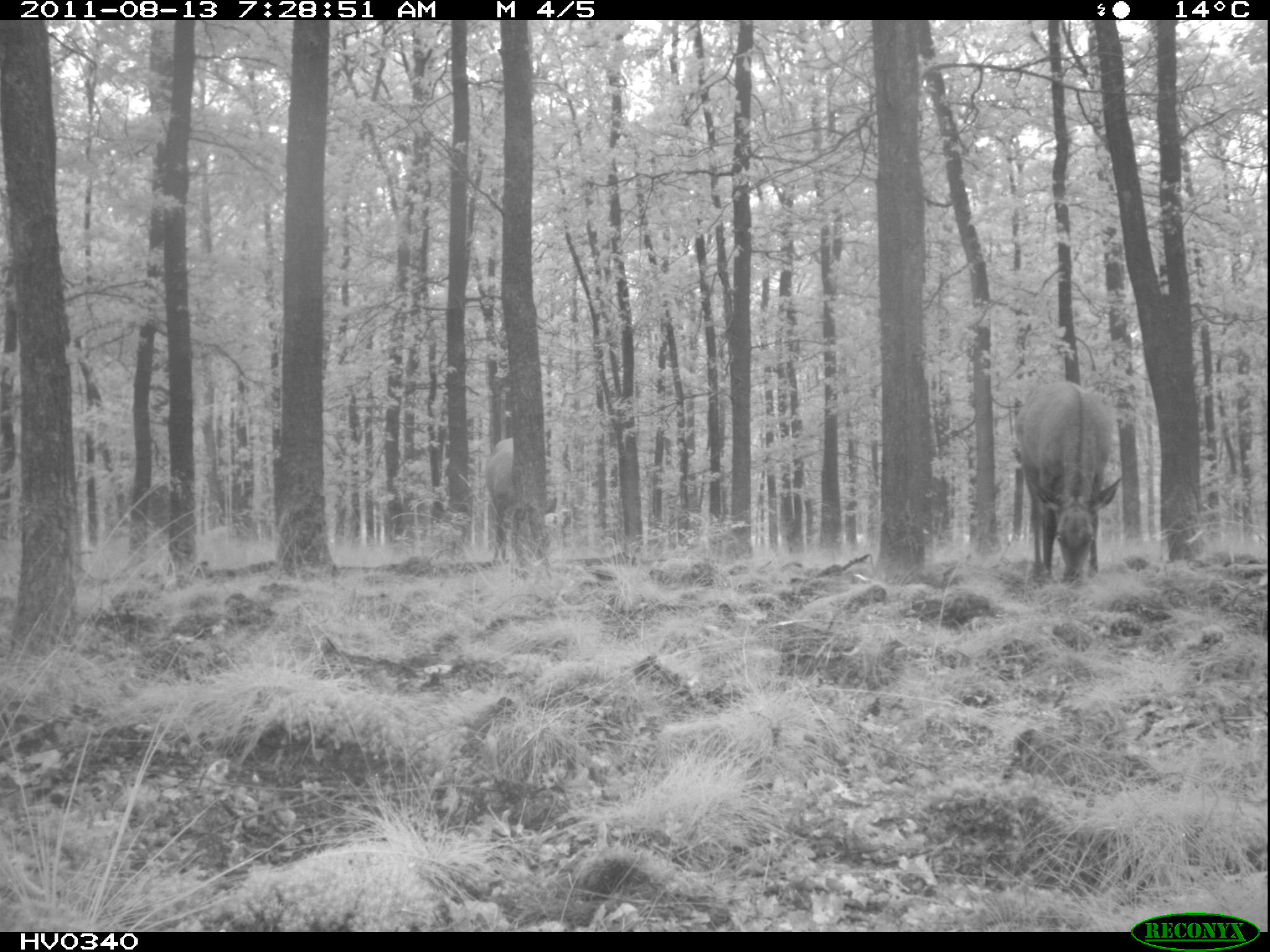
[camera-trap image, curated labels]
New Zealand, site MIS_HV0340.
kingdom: Animalia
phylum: Chordata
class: Mammalia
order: Artiodactyla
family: Cervidae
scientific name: Cervidae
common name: deer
Deer (Cervidae).